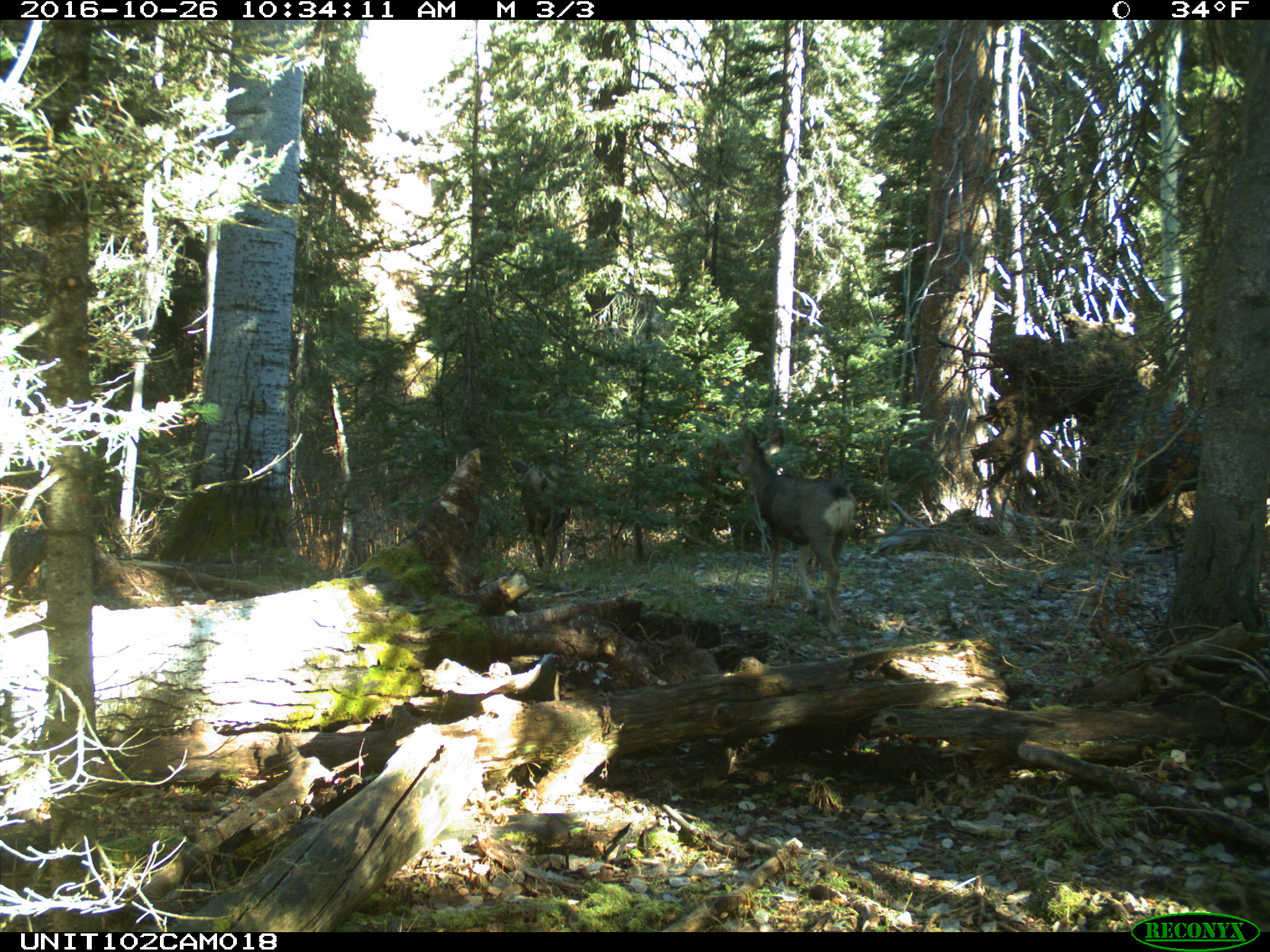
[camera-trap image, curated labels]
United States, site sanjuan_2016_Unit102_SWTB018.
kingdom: Animalia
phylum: Chordata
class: Mammalia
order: Artiodactyla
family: Cervidae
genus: Odocoileus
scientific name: Odocoileus hemionus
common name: mule deer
Odocoileus hemionus (mule deer).